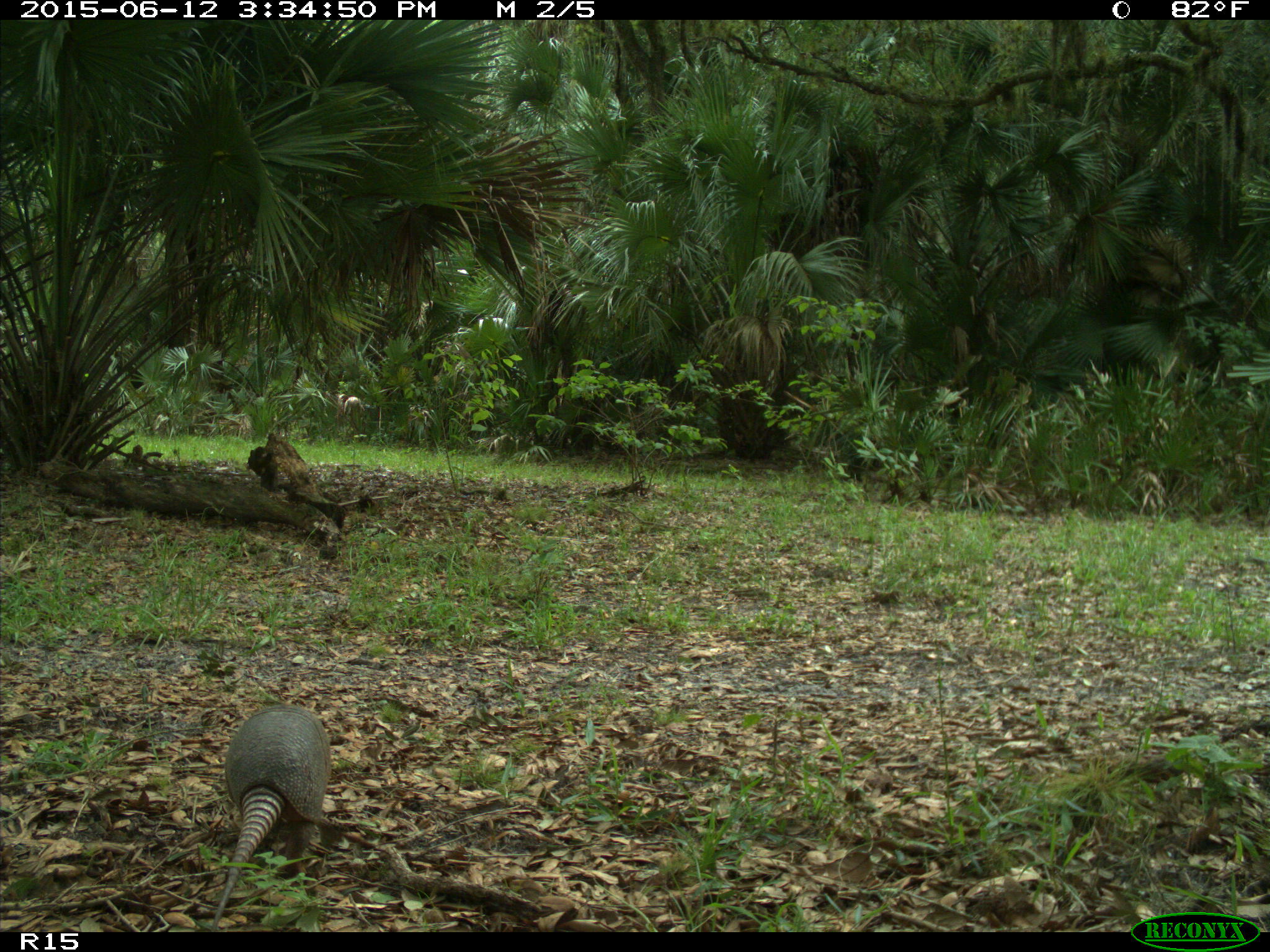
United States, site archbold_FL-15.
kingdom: Animalia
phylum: Chordata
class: Mammalia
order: Cingulata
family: Dasypodidae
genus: Dasypus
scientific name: Dasypus novemcinctus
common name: nine-banded armadillo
Dasypus novemcinctus (nine-banded armadillo).